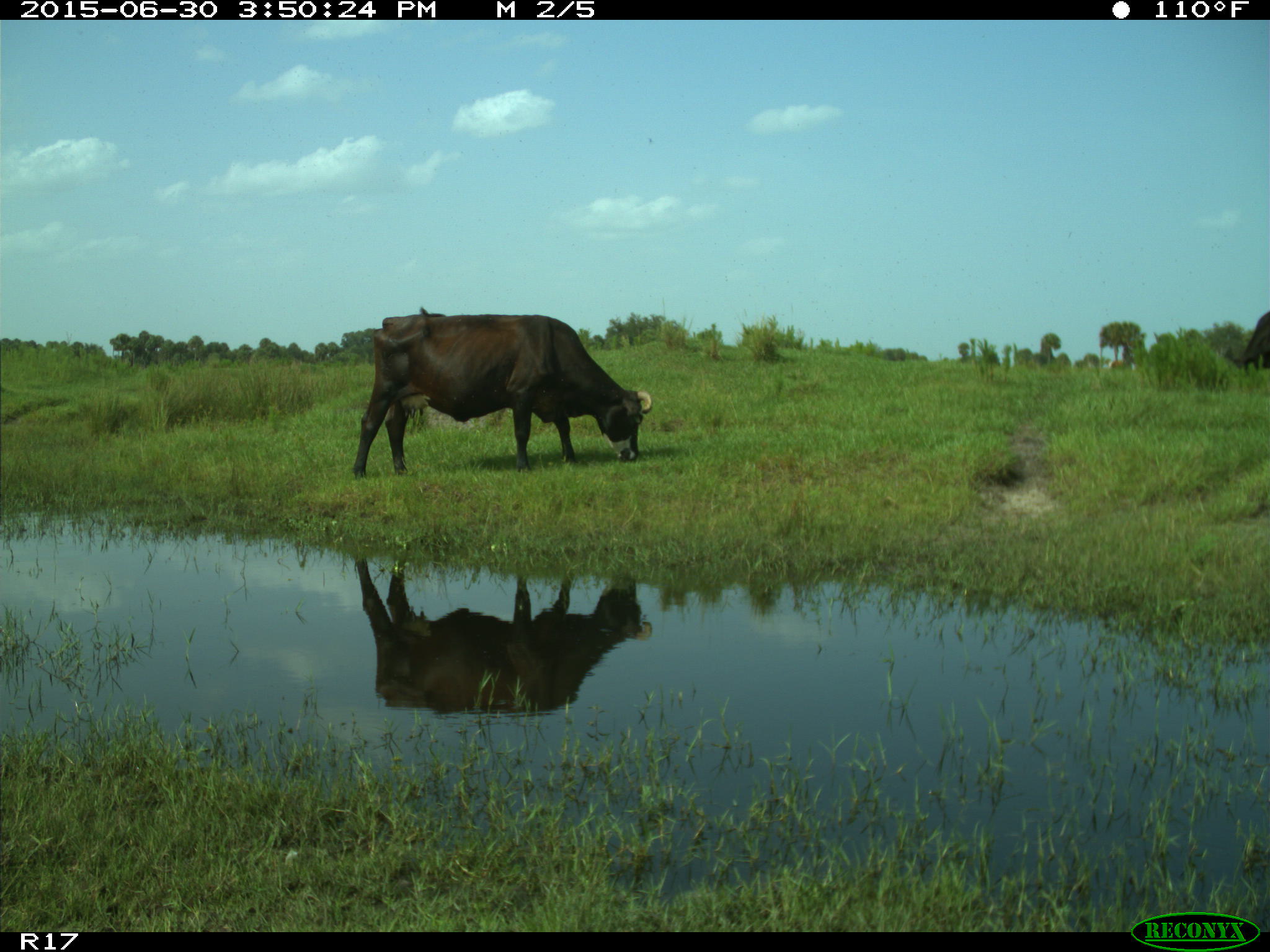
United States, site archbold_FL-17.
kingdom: Animalia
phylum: Chordata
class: Mammalia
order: Artiodactyla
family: Bovidae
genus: Bos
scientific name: Bos taurus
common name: domestic cow